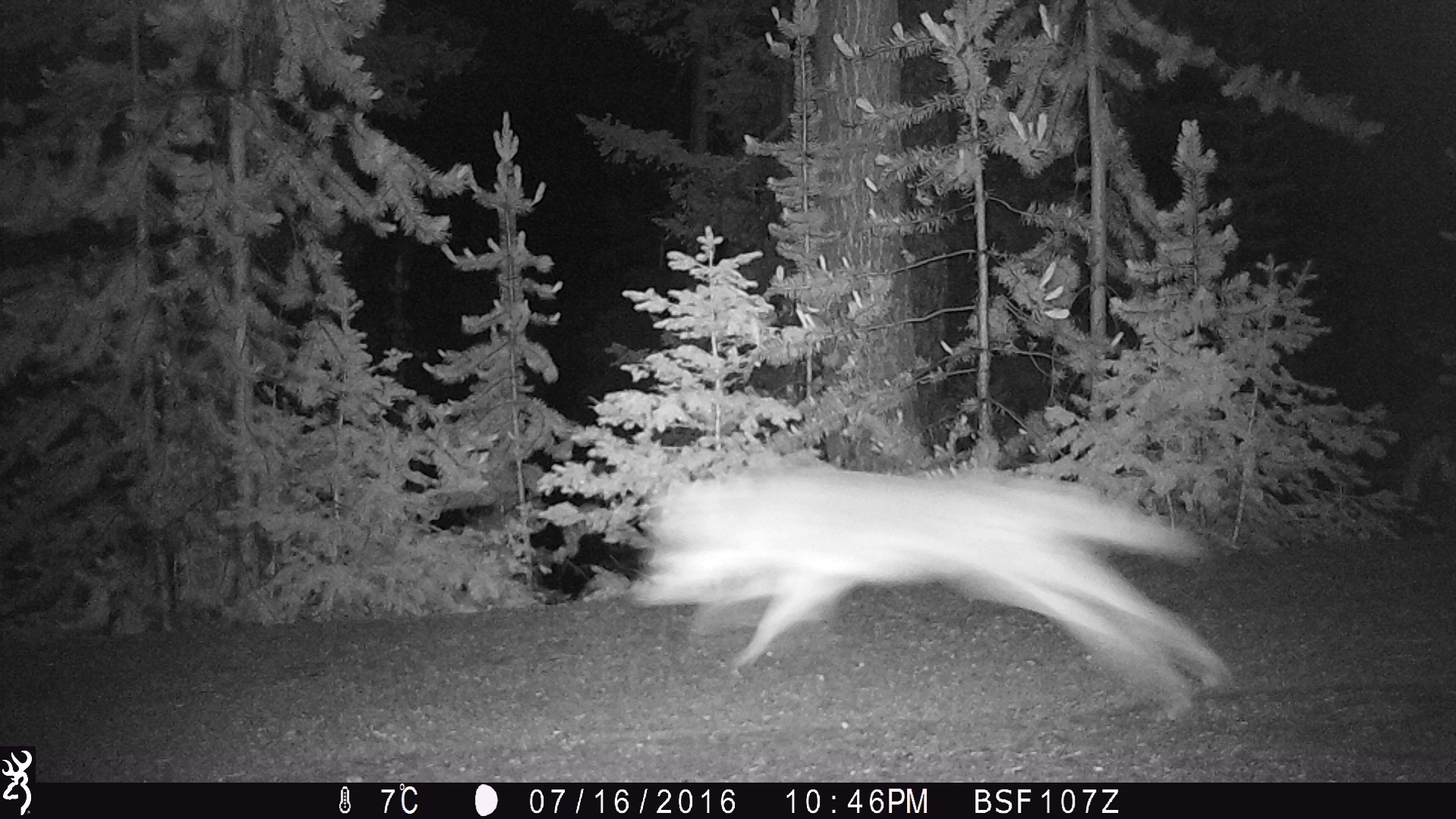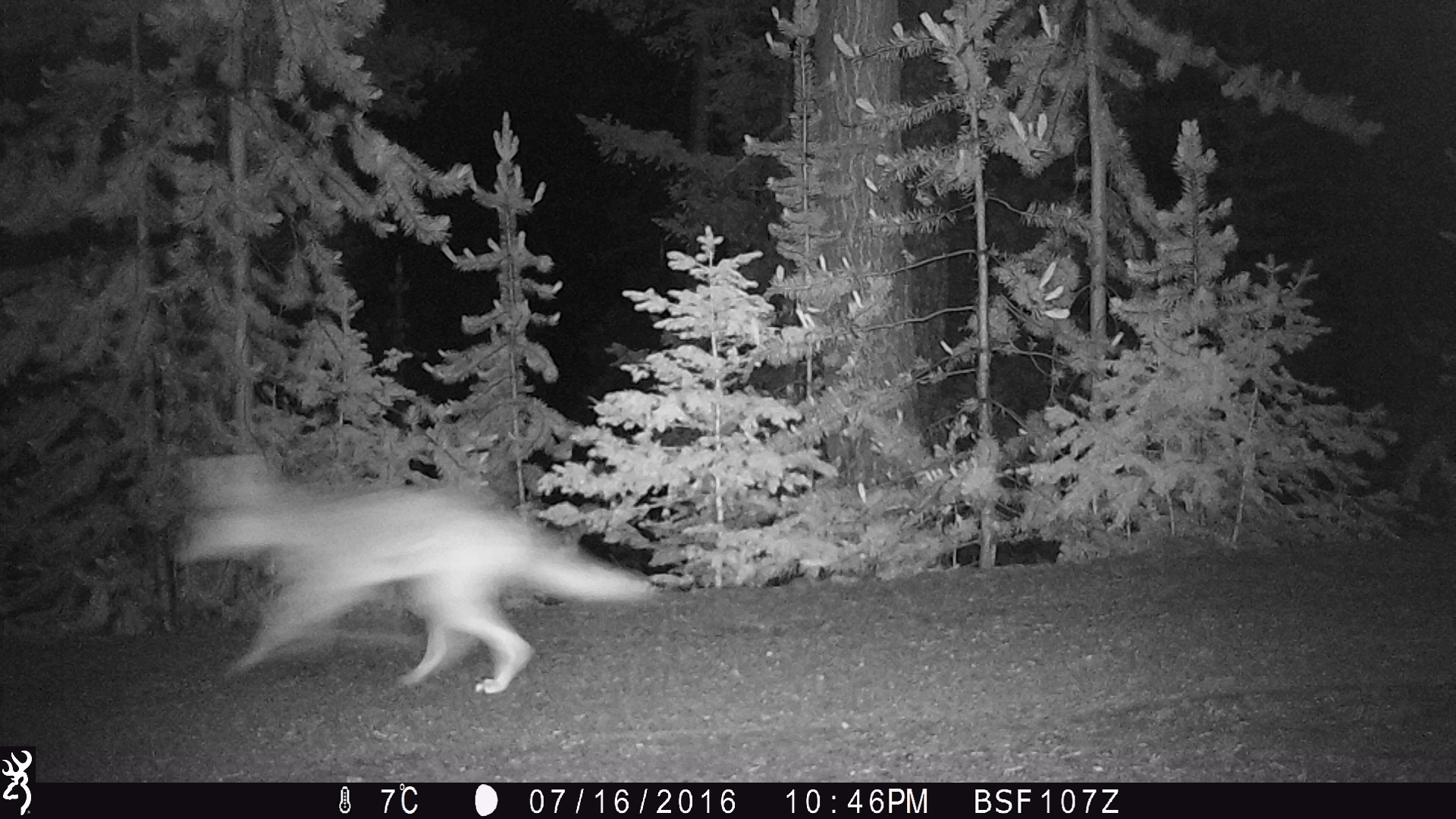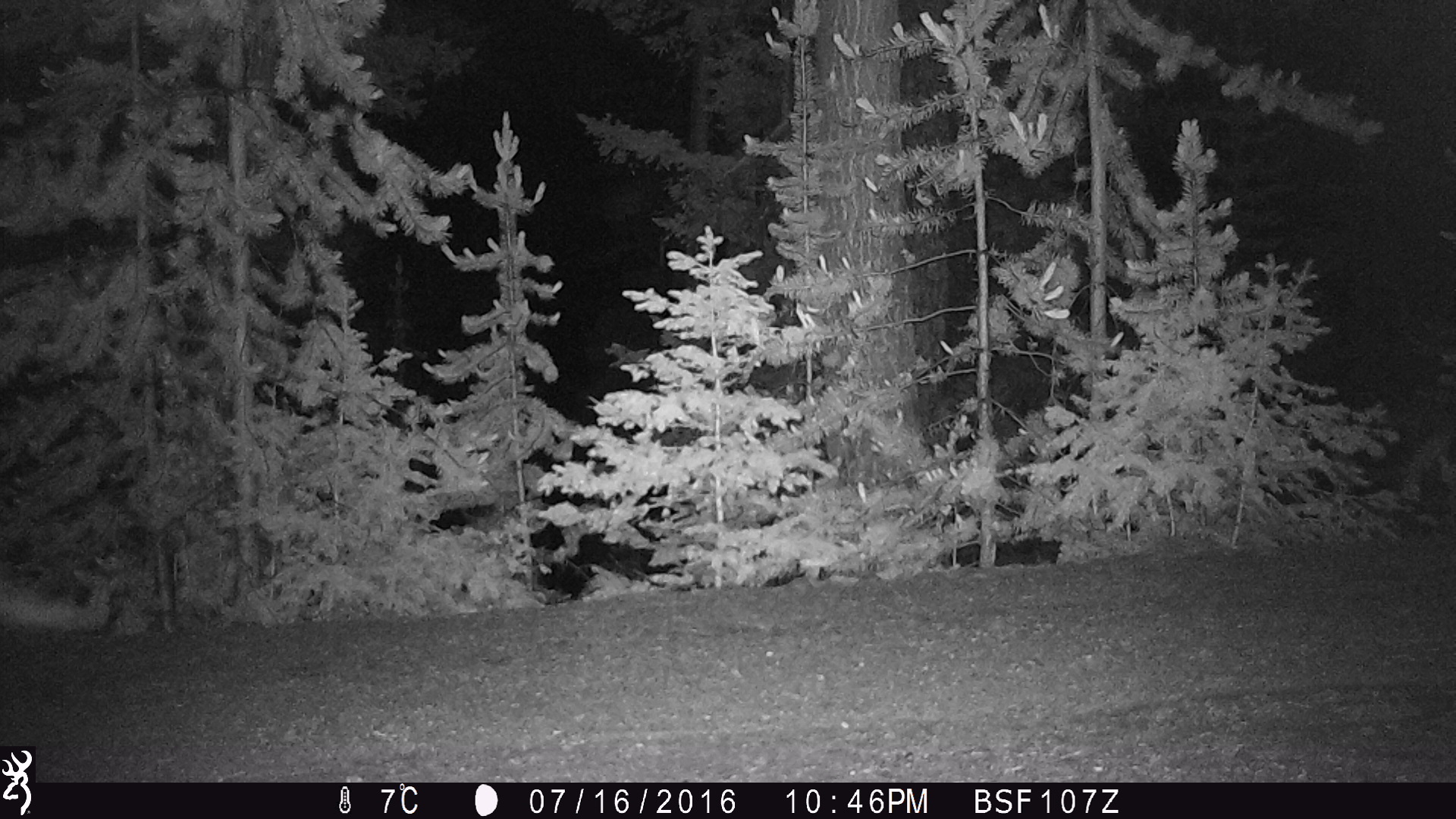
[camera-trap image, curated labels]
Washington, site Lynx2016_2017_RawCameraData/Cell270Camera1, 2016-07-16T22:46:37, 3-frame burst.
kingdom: Animalia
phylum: Chordata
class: Mammalia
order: Carnivora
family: Canidae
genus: Canis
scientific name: Canis latrans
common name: coyote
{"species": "Canis latrans (coyote)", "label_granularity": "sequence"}